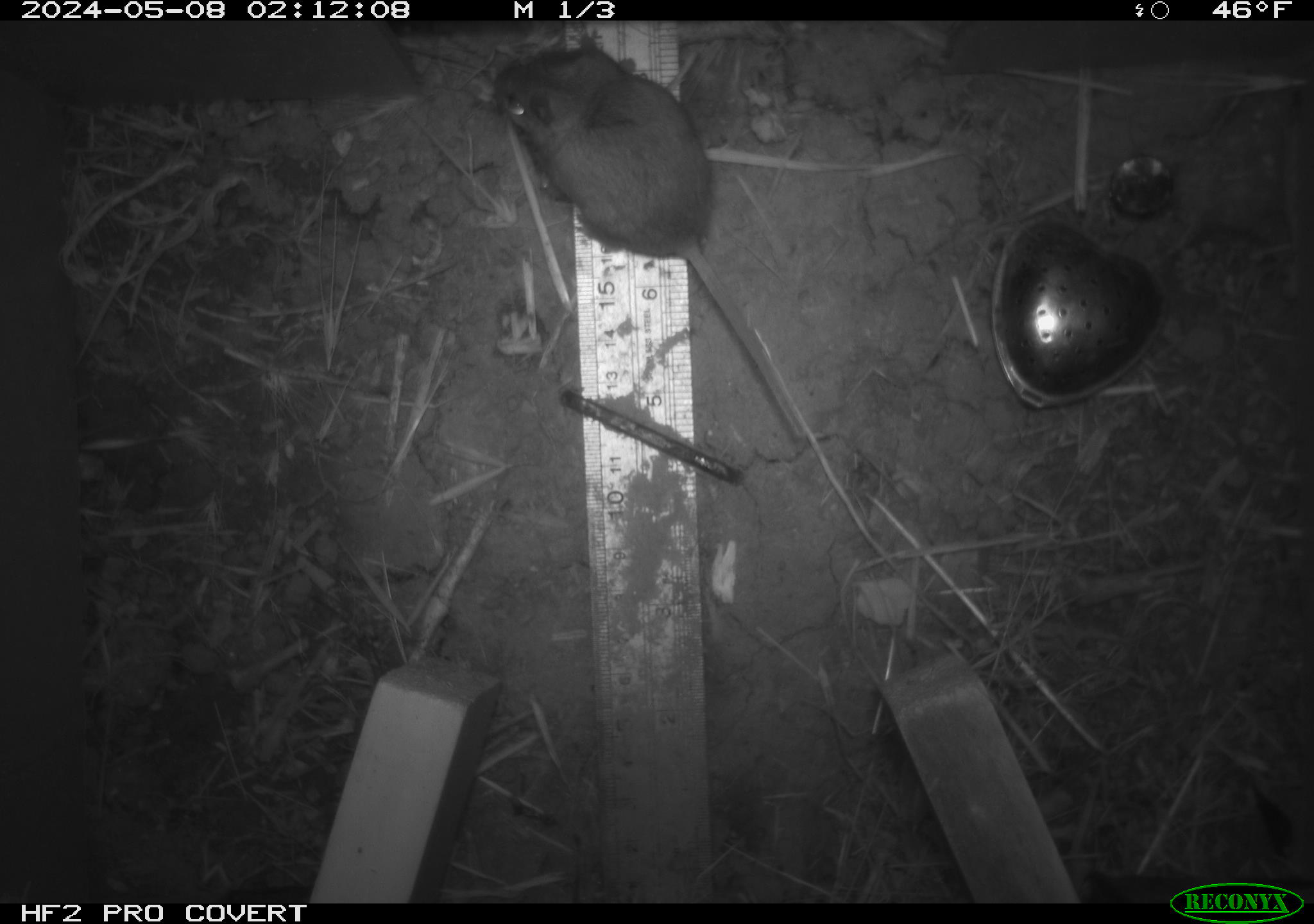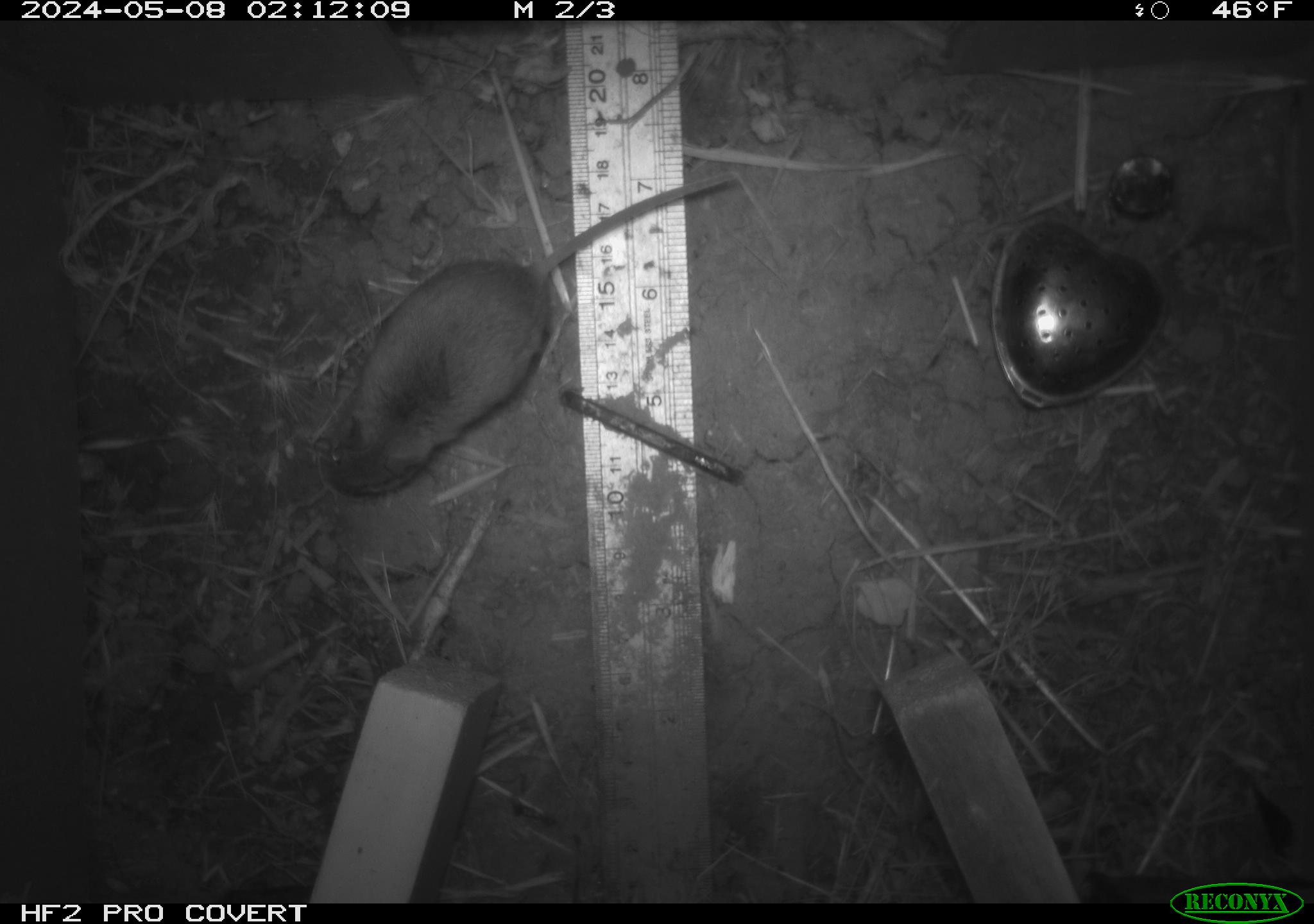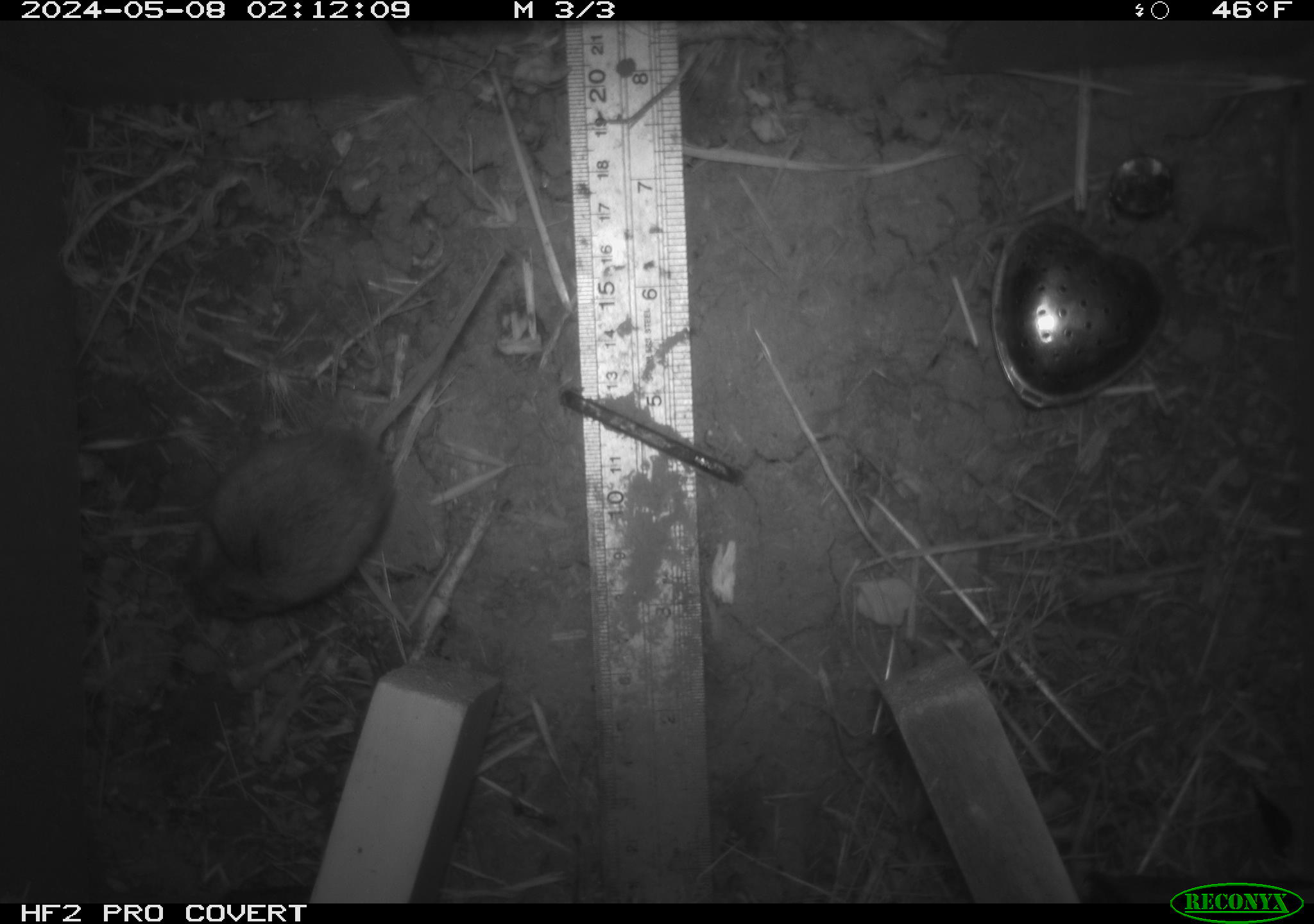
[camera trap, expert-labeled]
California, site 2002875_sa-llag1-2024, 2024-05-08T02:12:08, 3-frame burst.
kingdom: Animalia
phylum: Chordata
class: Mammalia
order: Rodentia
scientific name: Rodentia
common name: mouse species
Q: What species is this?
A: Mouse species (Rodentia).